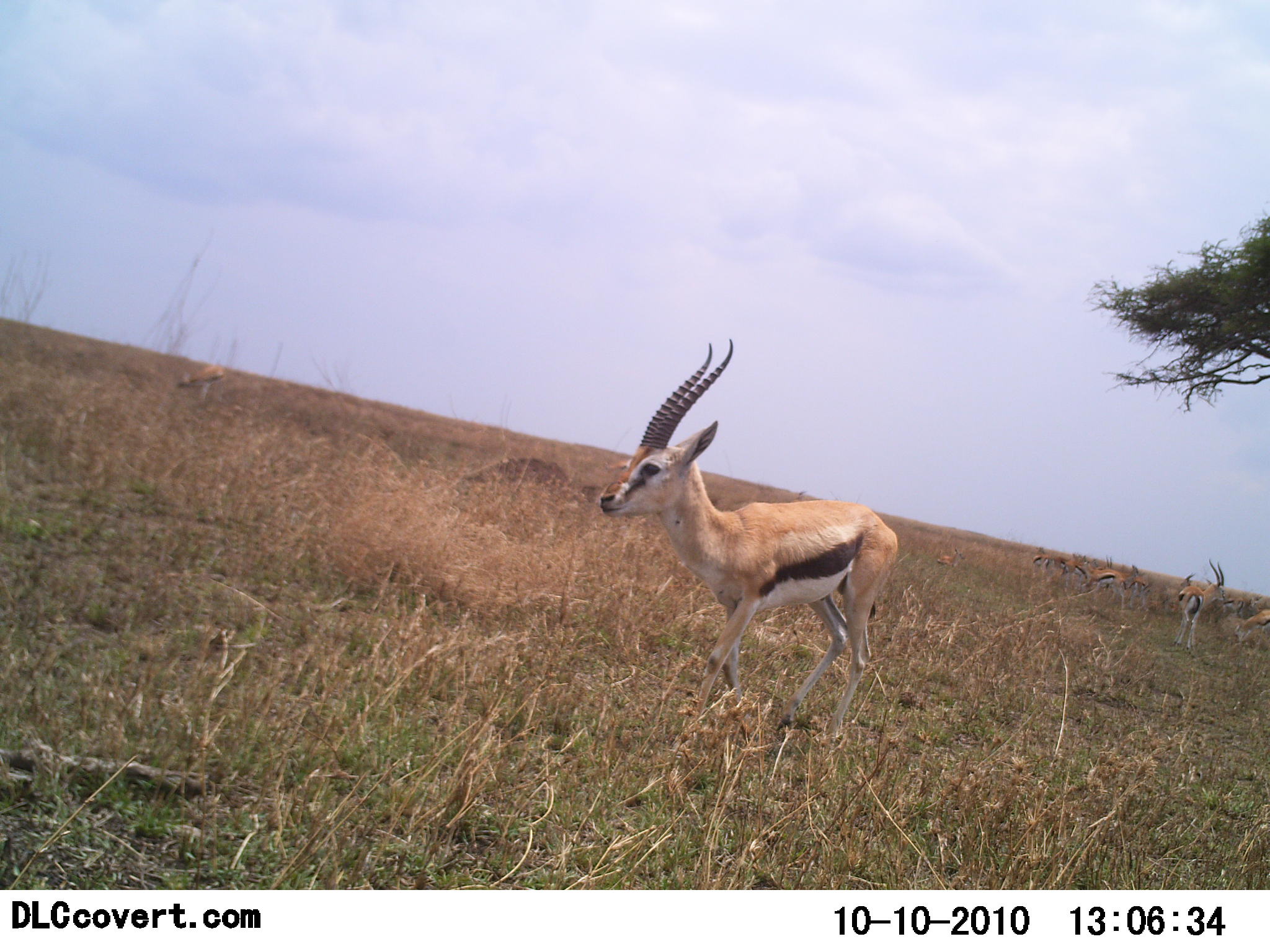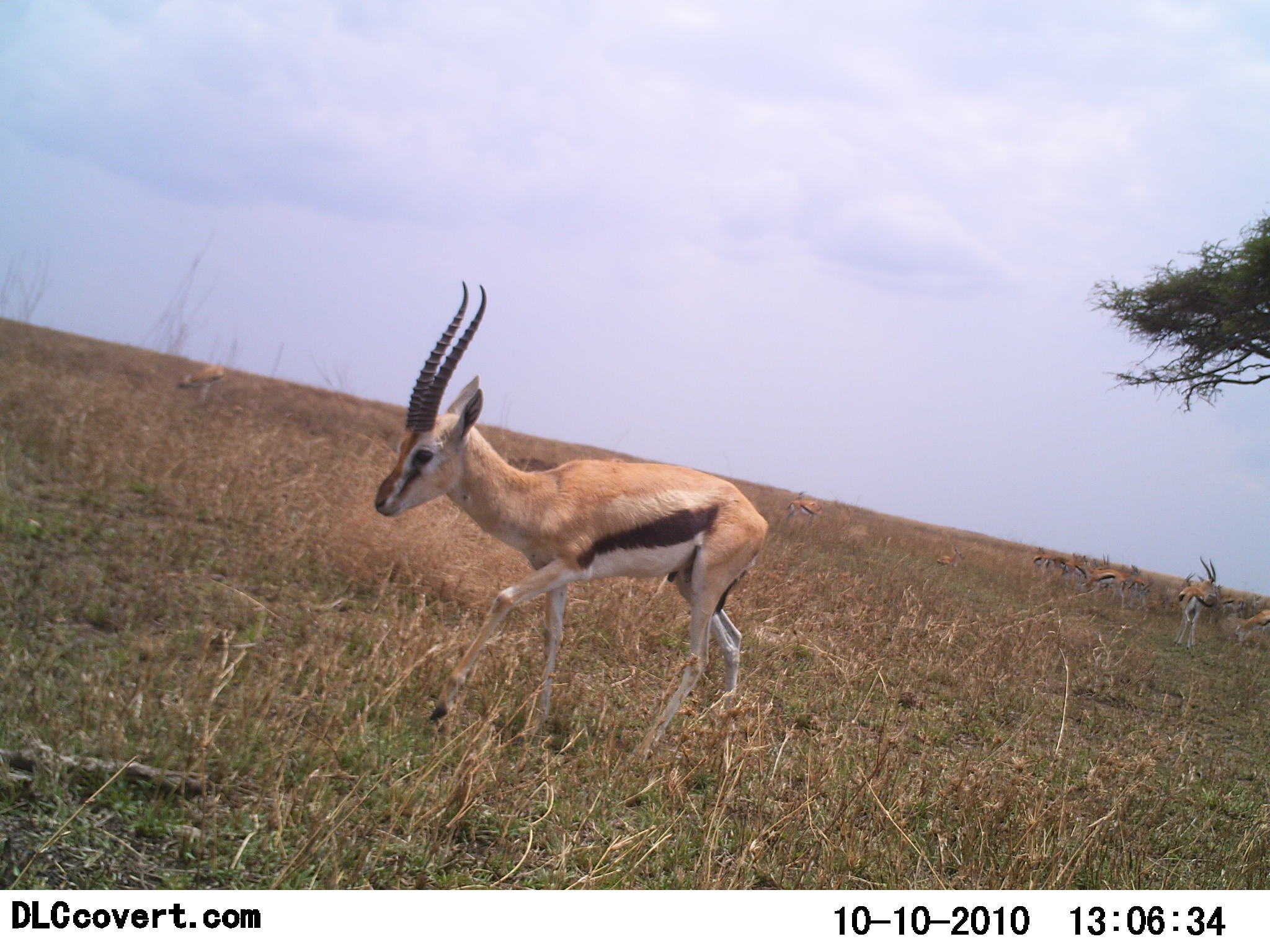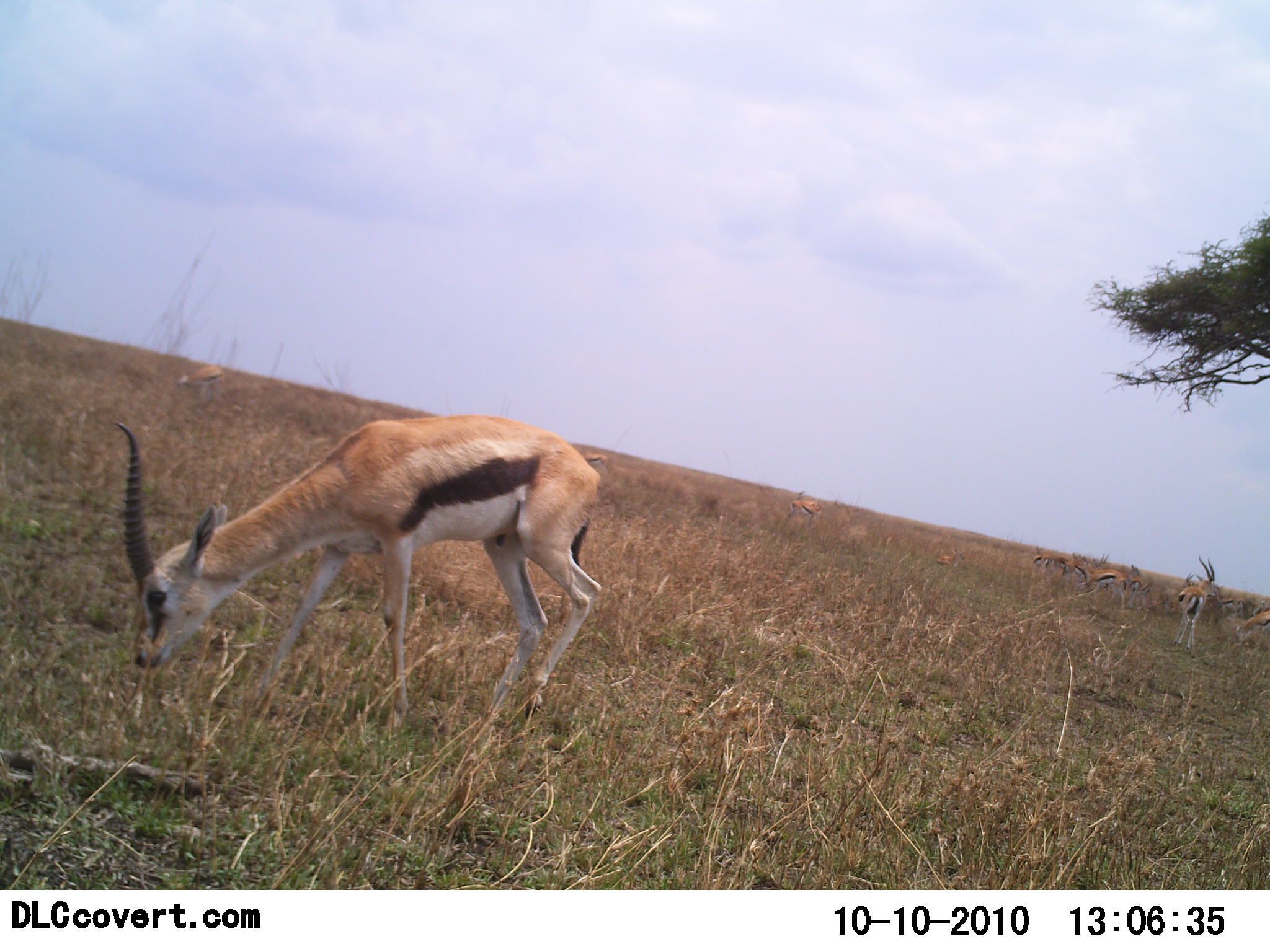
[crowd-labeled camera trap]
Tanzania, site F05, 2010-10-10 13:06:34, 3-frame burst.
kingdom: Animalia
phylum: Chordata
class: Mammalia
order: Artiodactyla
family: Bovidae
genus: Eudorcas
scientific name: Eudorcas thomsonii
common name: thomson's gazelle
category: gazellethomsons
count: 7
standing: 47%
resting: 7%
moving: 73%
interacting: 0%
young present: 0%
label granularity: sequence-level